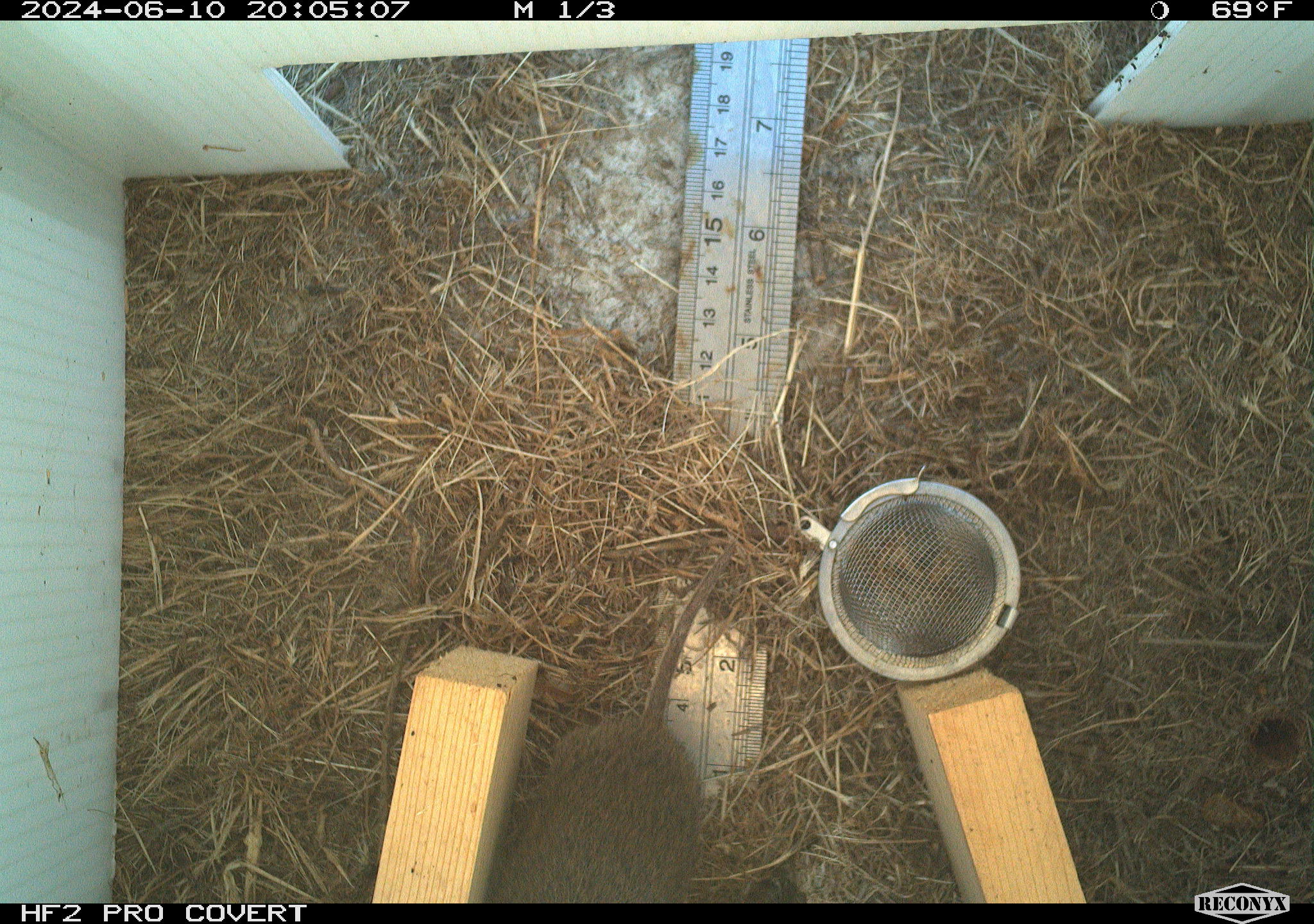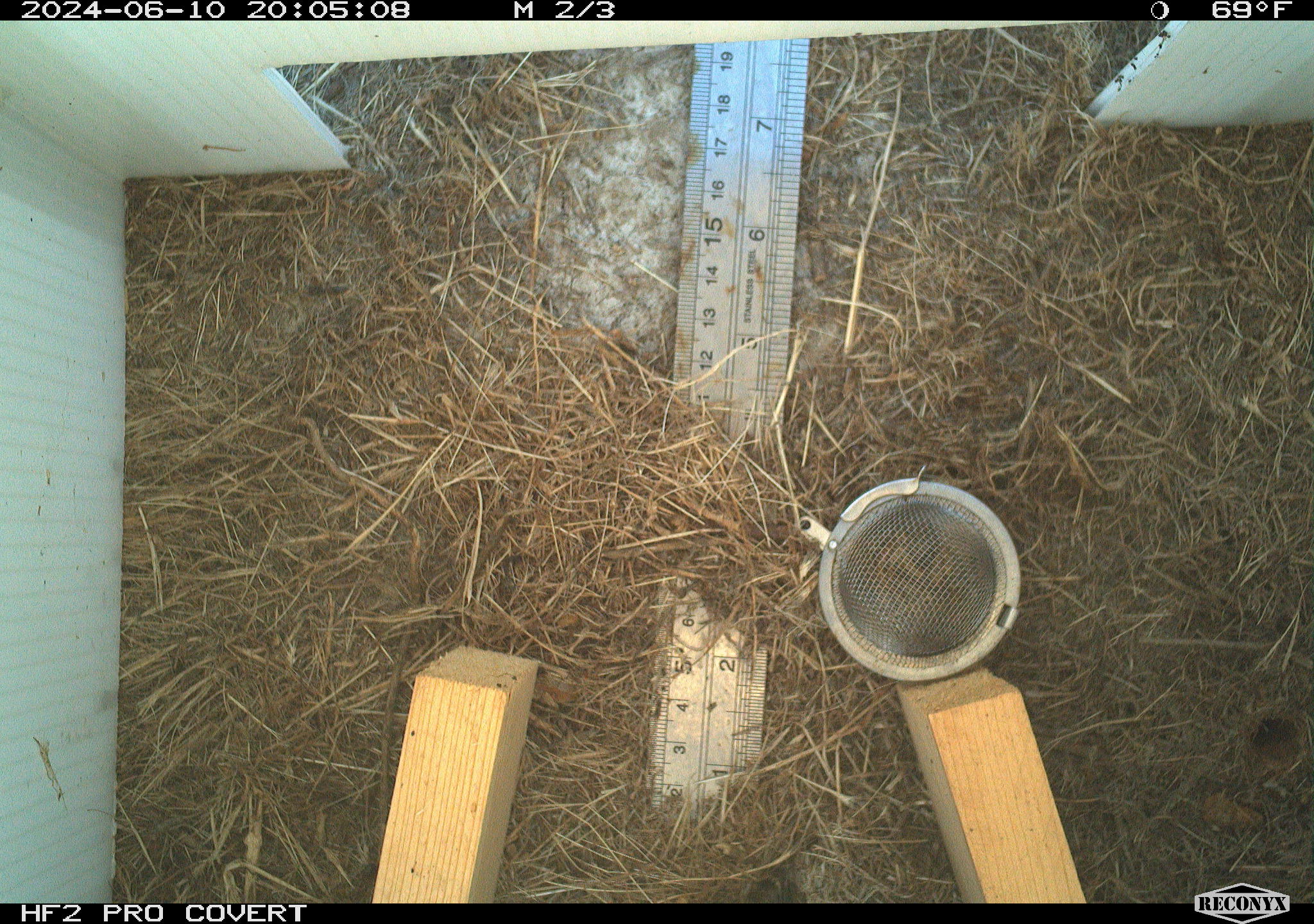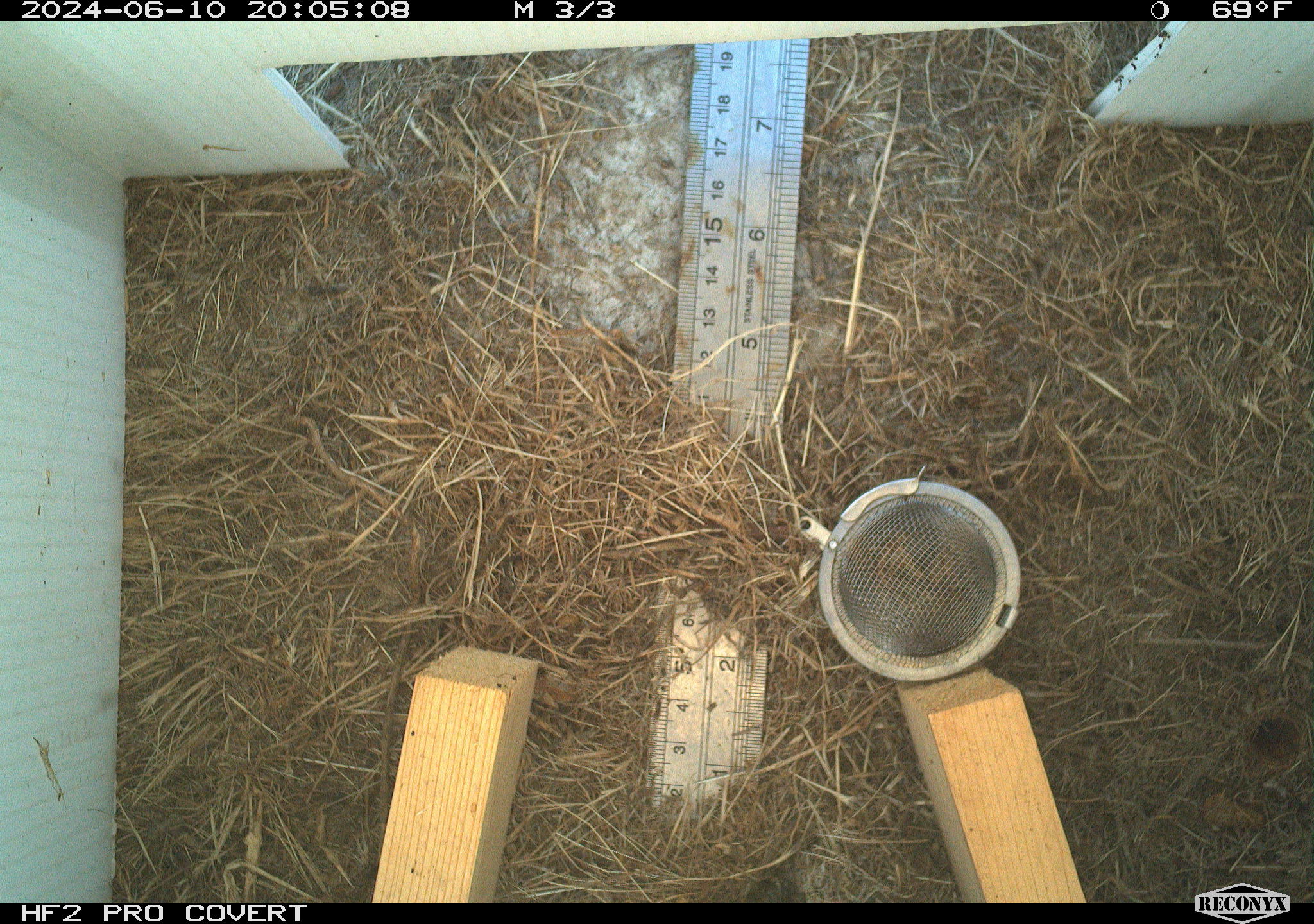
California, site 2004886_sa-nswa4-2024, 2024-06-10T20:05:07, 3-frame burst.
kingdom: Animalia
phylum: Chordata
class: Mammalia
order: Rodentia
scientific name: Rodentia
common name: rodent